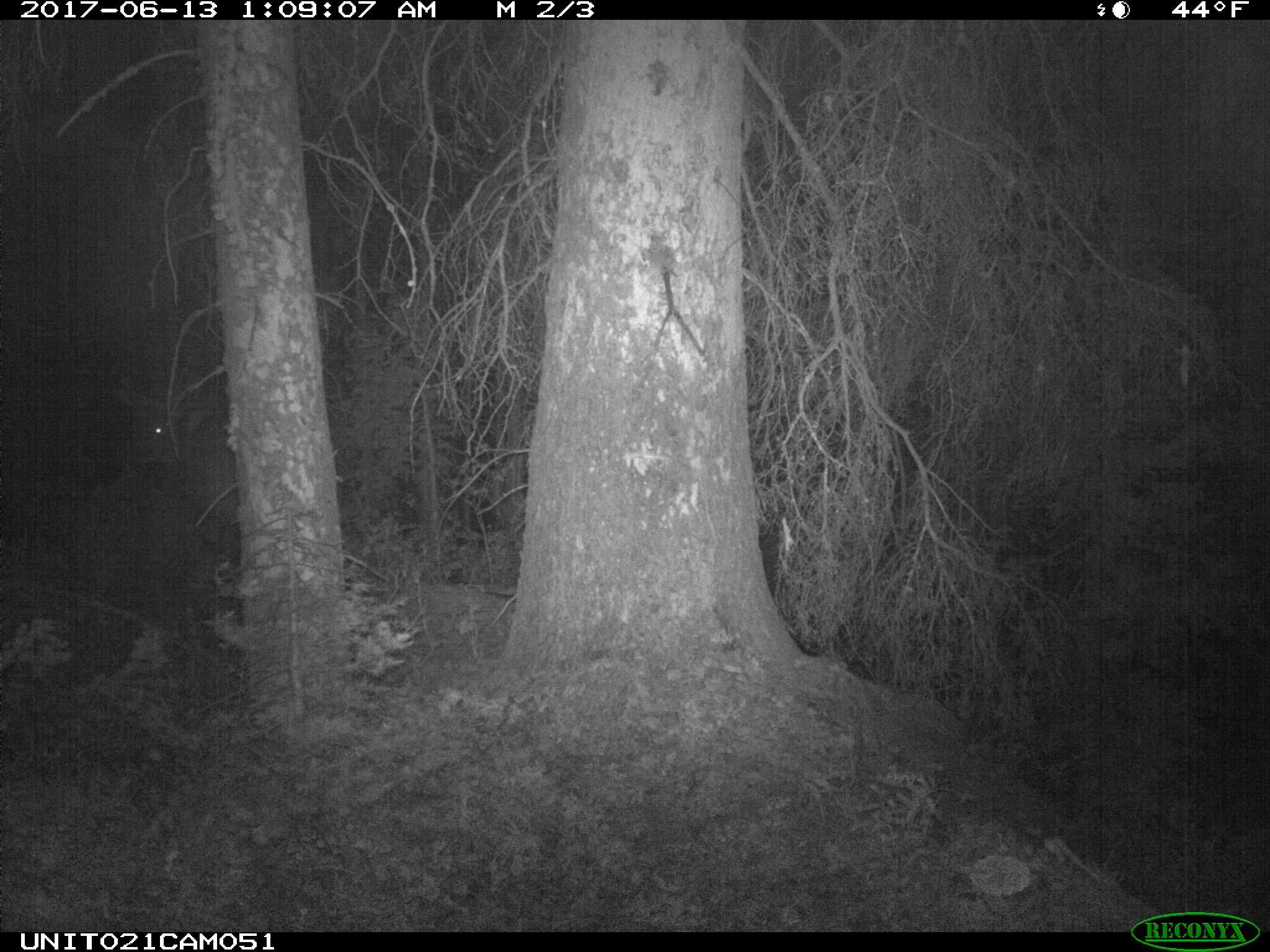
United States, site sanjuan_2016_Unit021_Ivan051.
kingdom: Animalia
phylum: Chordata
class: Mammalia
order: Artiodactyla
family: Cervidae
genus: Cervus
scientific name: Cervus elaphus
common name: red deer